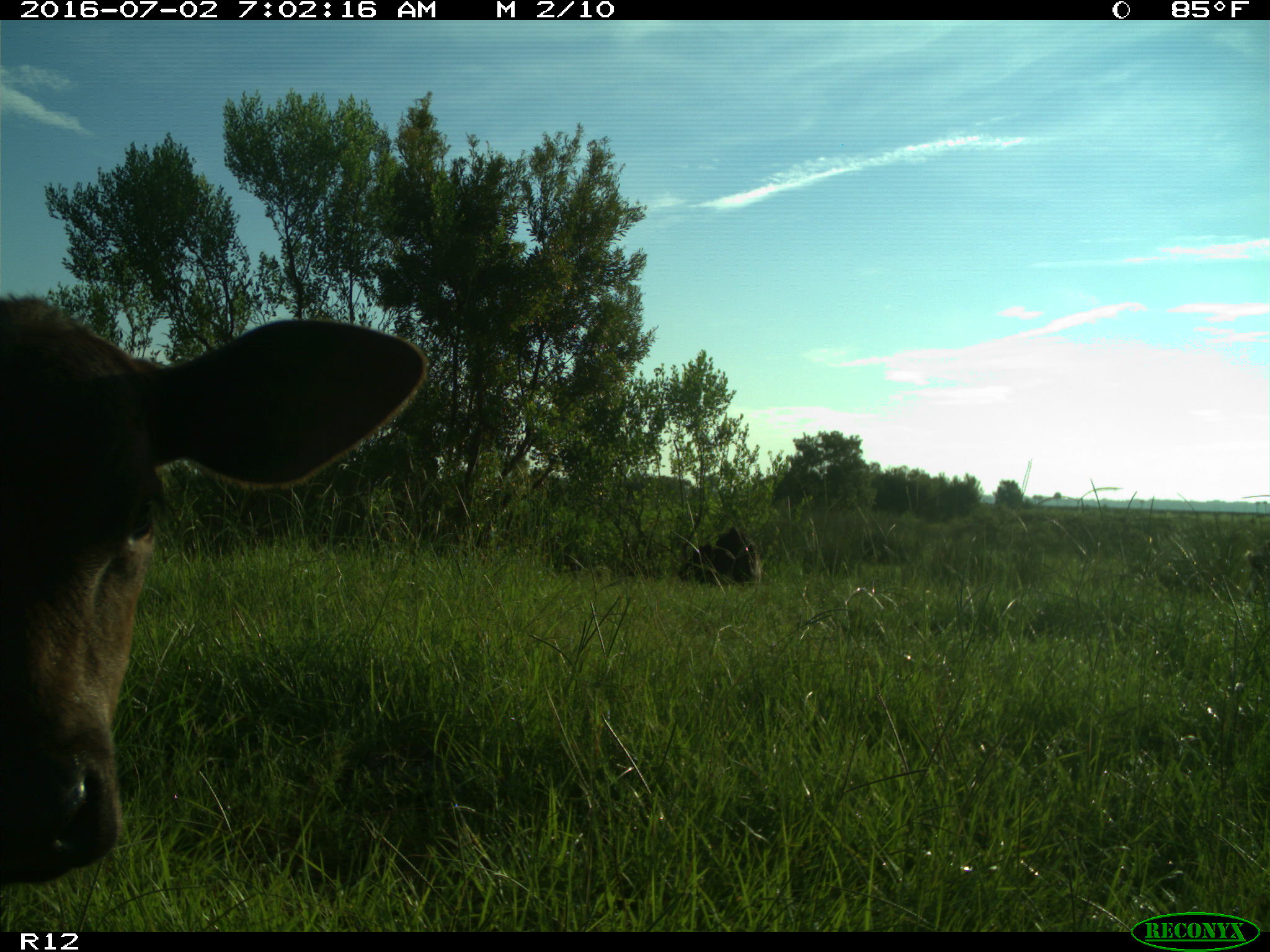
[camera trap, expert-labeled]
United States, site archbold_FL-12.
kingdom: Animalia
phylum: Chordata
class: Mammalia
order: Artiodactyla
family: Bovidae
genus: Bos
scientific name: Bos taurus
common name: domestic cow